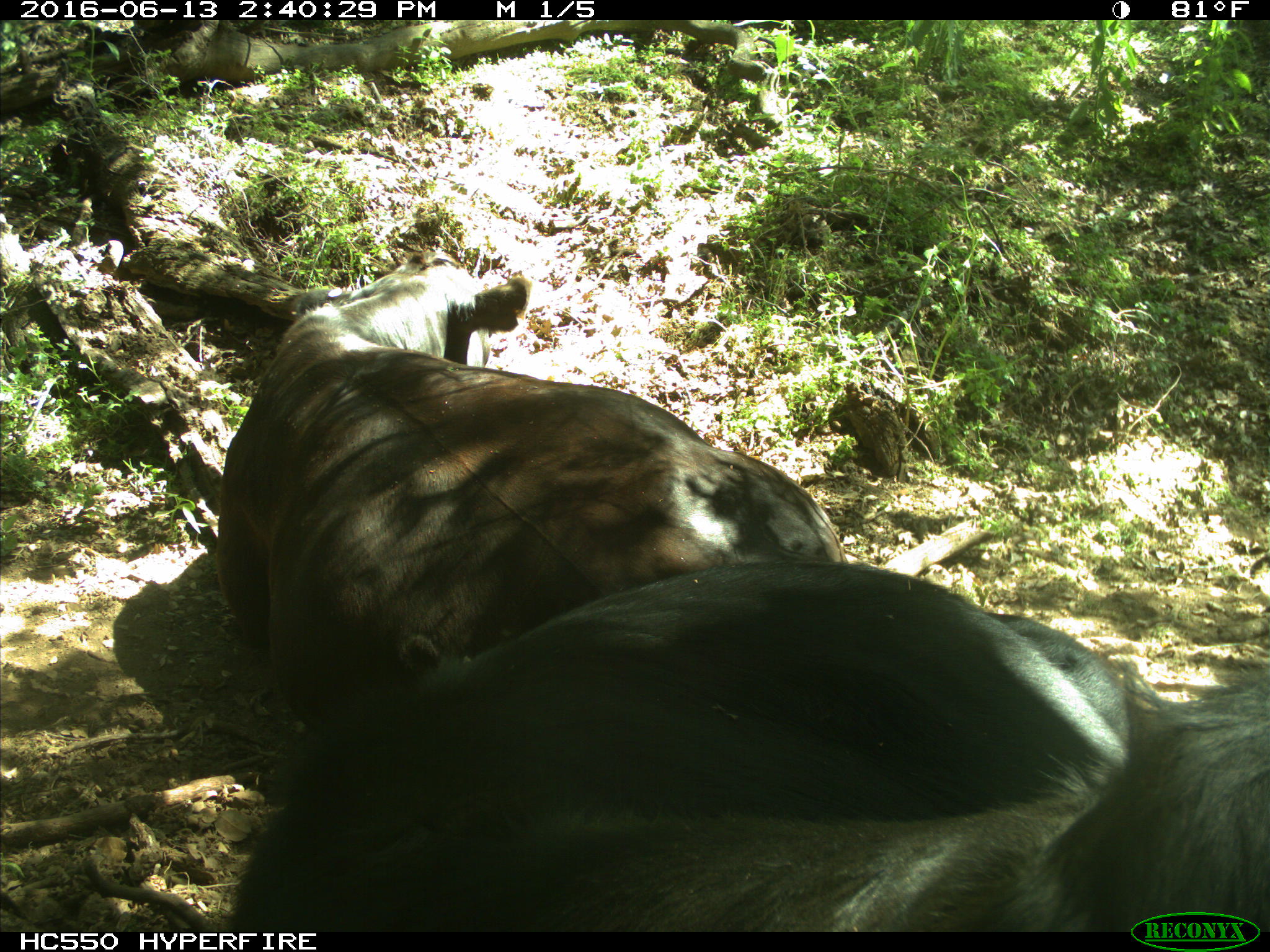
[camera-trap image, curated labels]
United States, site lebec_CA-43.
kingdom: Animalia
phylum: Chordata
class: Mammalia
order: Artiodactyla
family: Bovidae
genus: Bos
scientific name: Bos taurus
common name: domestic cow